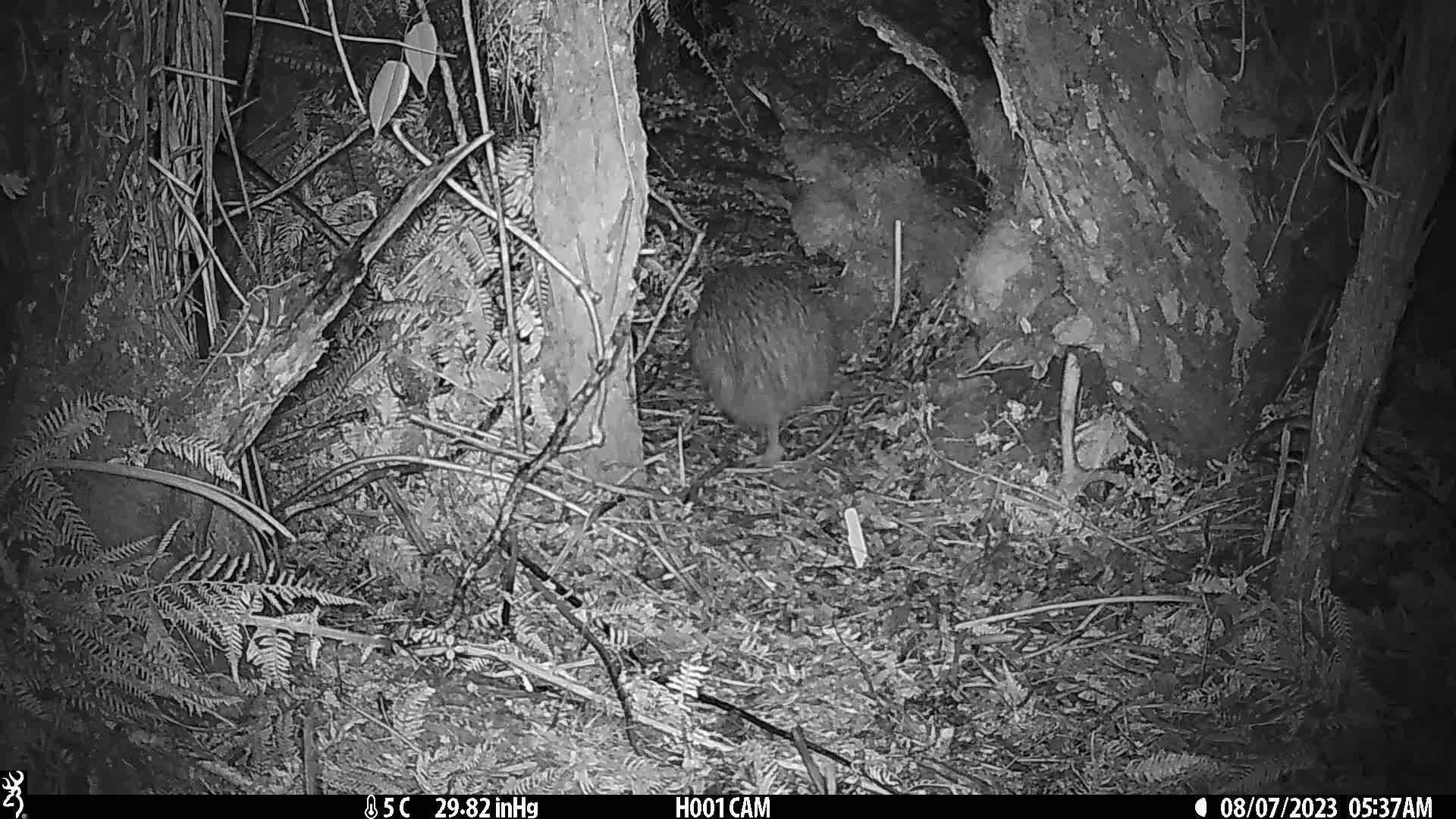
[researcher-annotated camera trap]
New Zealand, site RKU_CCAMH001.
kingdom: Animalia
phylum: Chordata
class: Aves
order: Apterygiformes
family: Apterygidae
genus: Apteryx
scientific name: Apteryx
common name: kiwi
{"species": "kiwi (Apteryx)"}